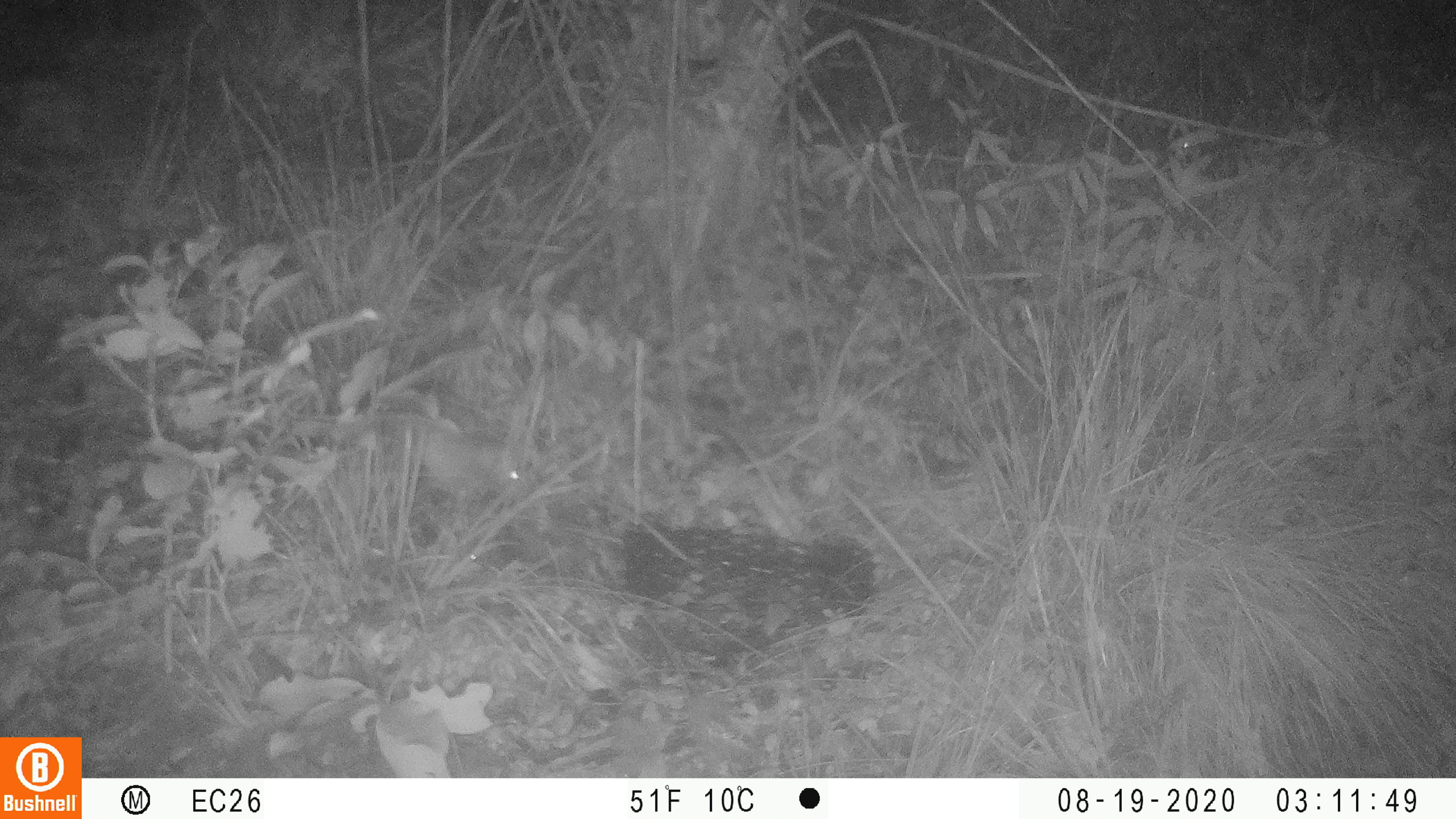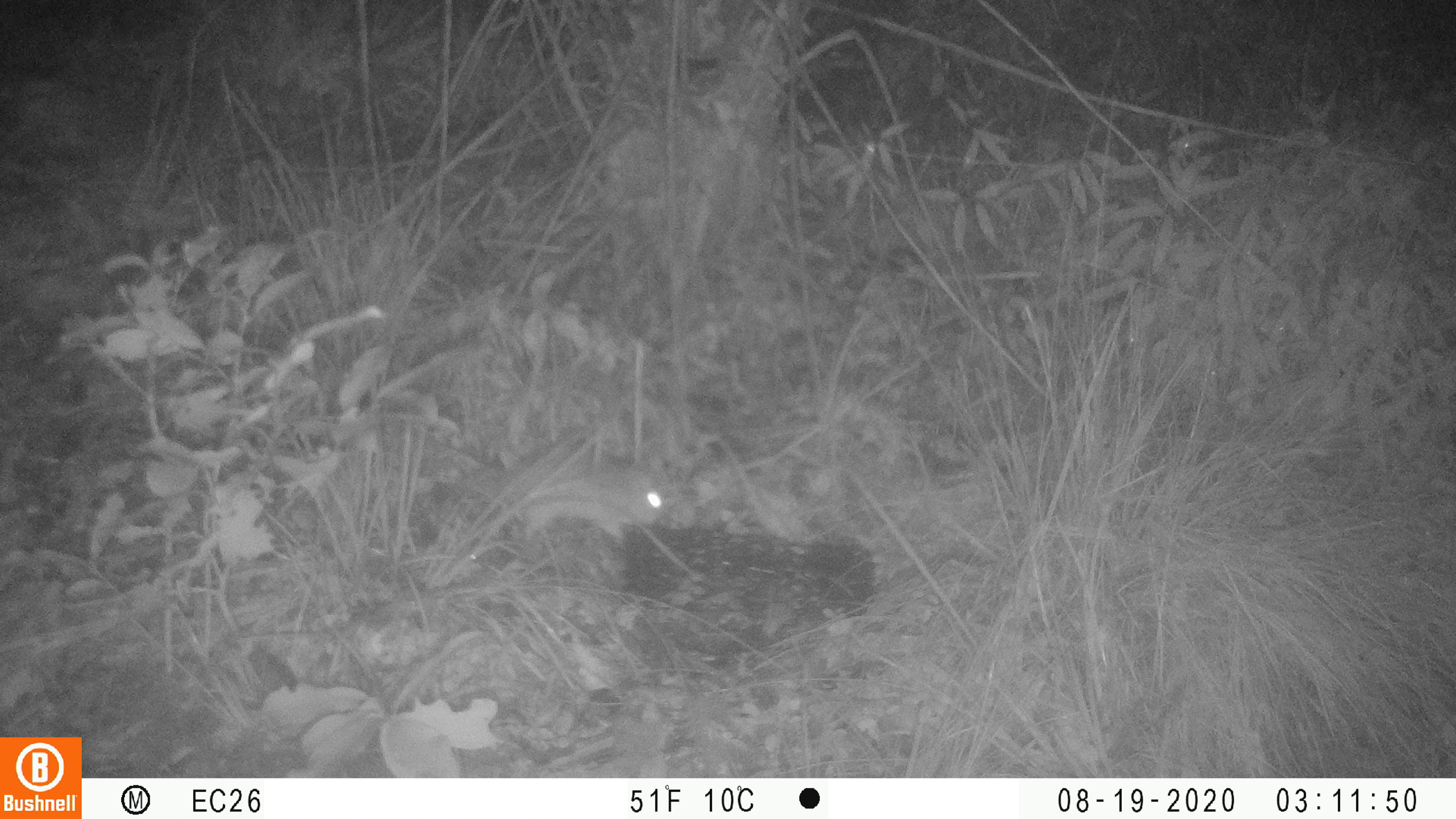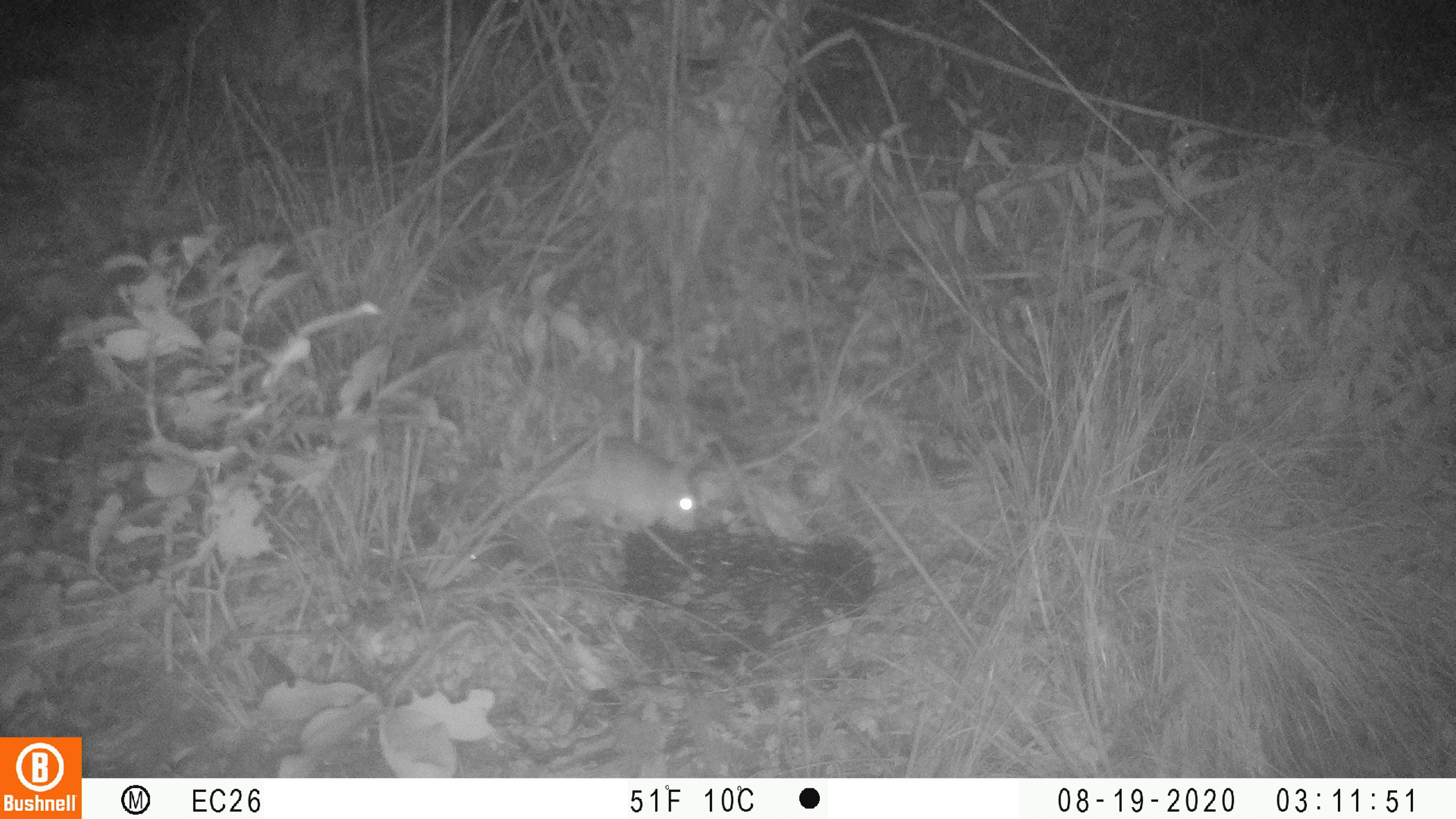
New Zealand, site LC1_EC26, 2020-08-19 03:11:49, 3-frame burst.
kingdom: Animalia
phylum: Chordata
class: Mammalia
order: Rodentia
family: Muridae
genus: Rattus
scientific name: Rattus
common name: rat